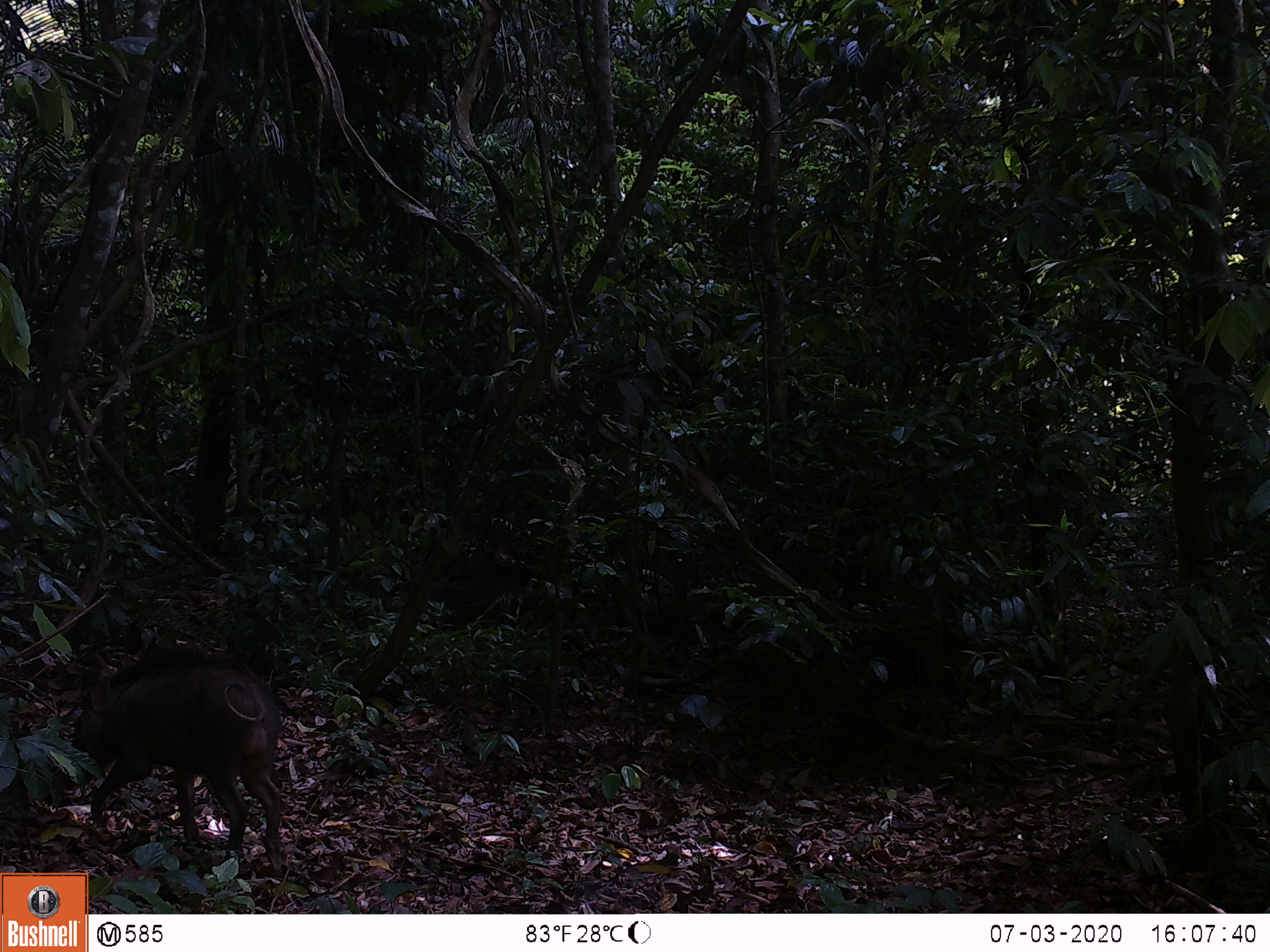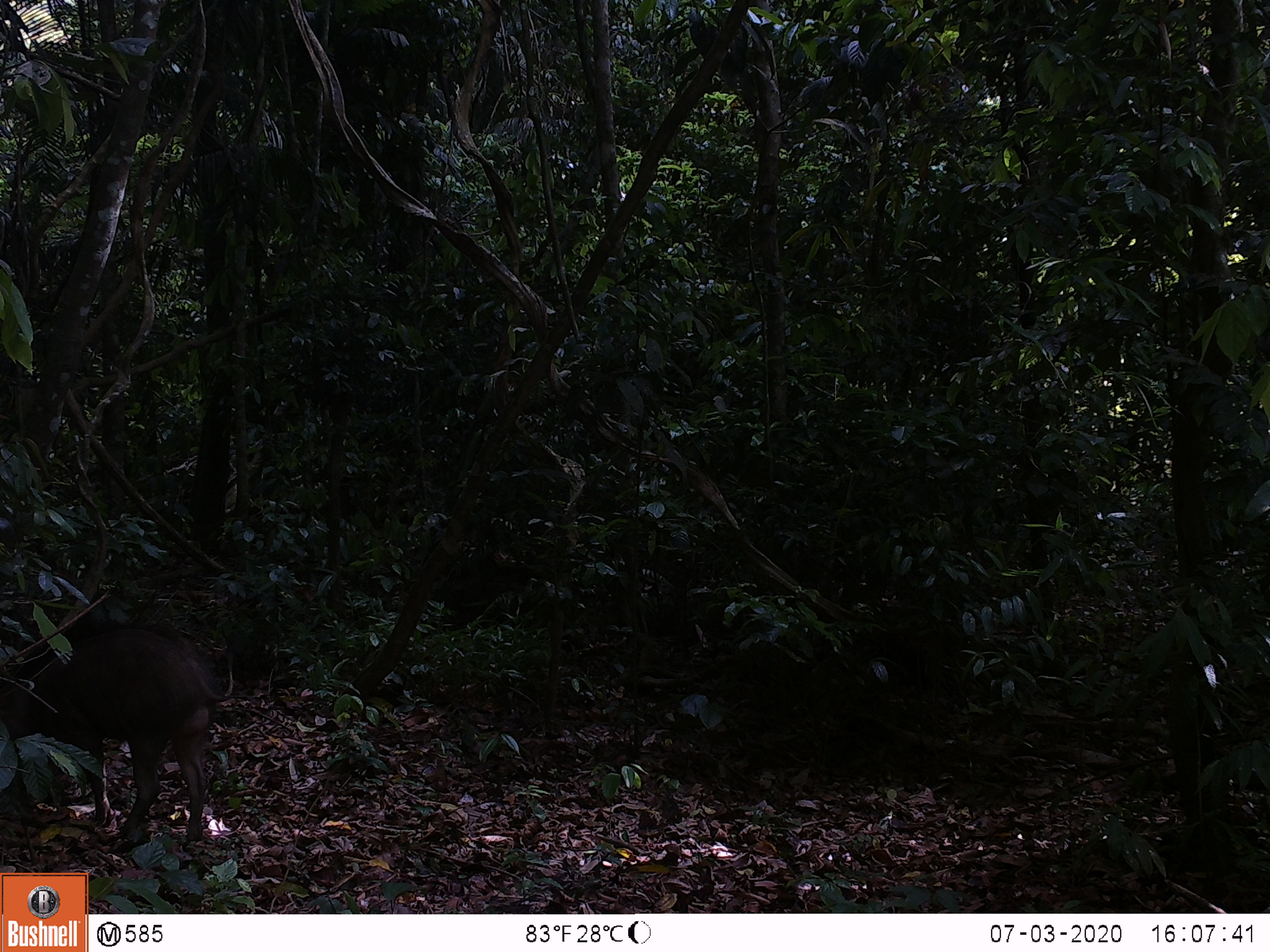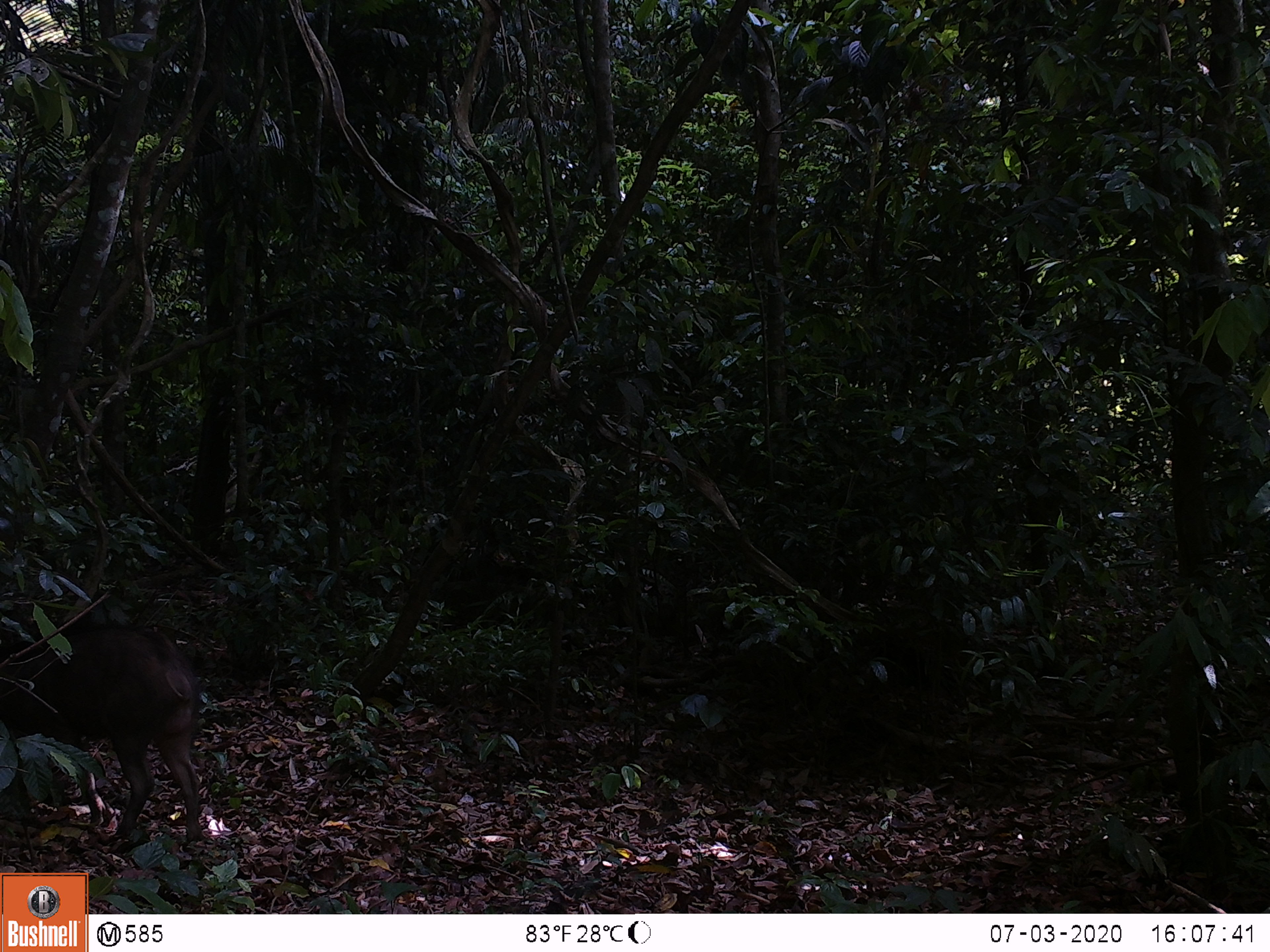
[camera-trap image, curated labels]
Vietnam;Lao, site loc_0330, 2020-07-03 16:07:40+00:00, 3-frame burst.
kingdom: Animalia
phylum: Chordata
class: Mammalia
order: Artiodactyla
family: Suidae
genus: Sus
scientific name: Sus scrofa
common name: eurasian wild pig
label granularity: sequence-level